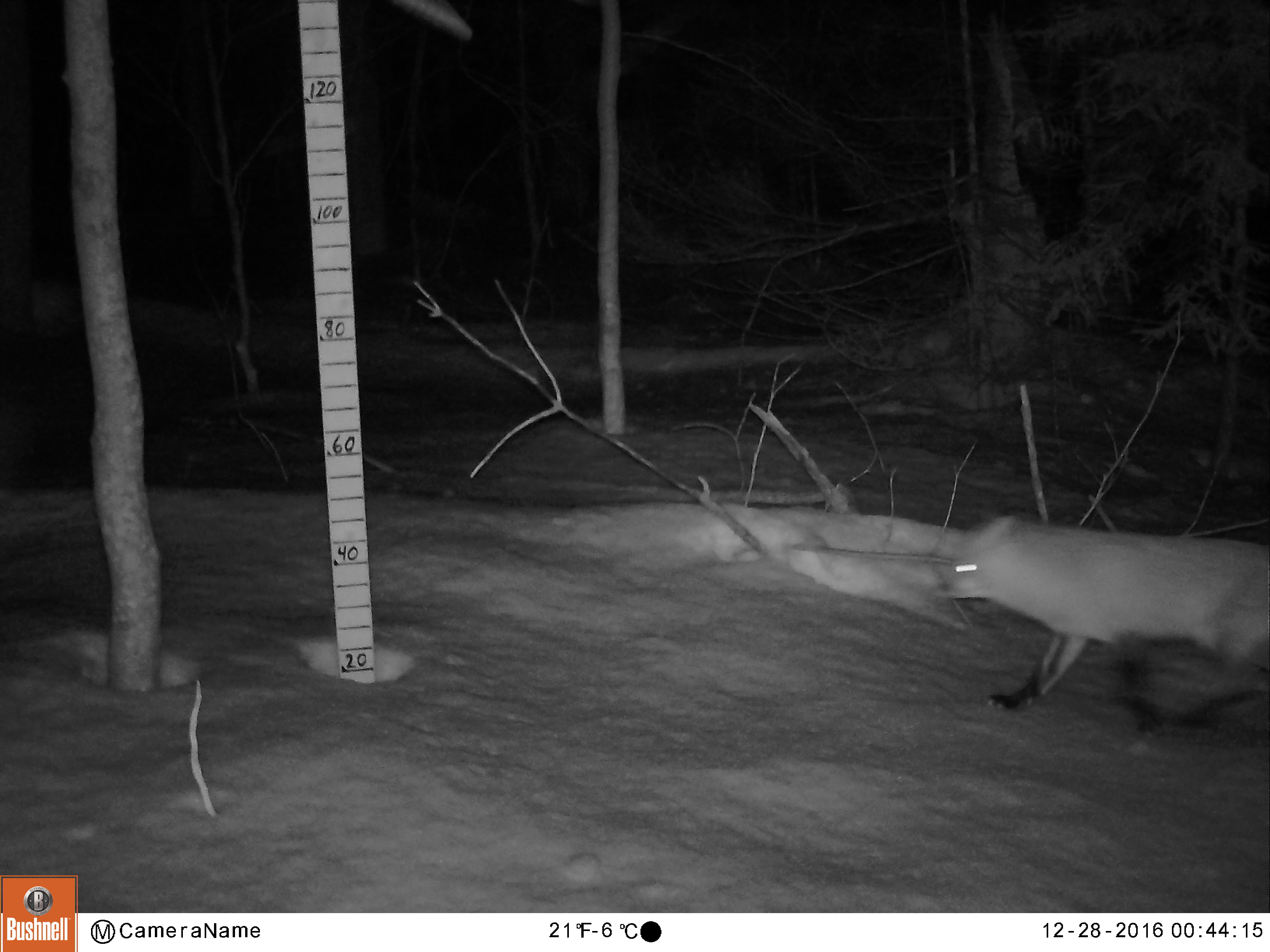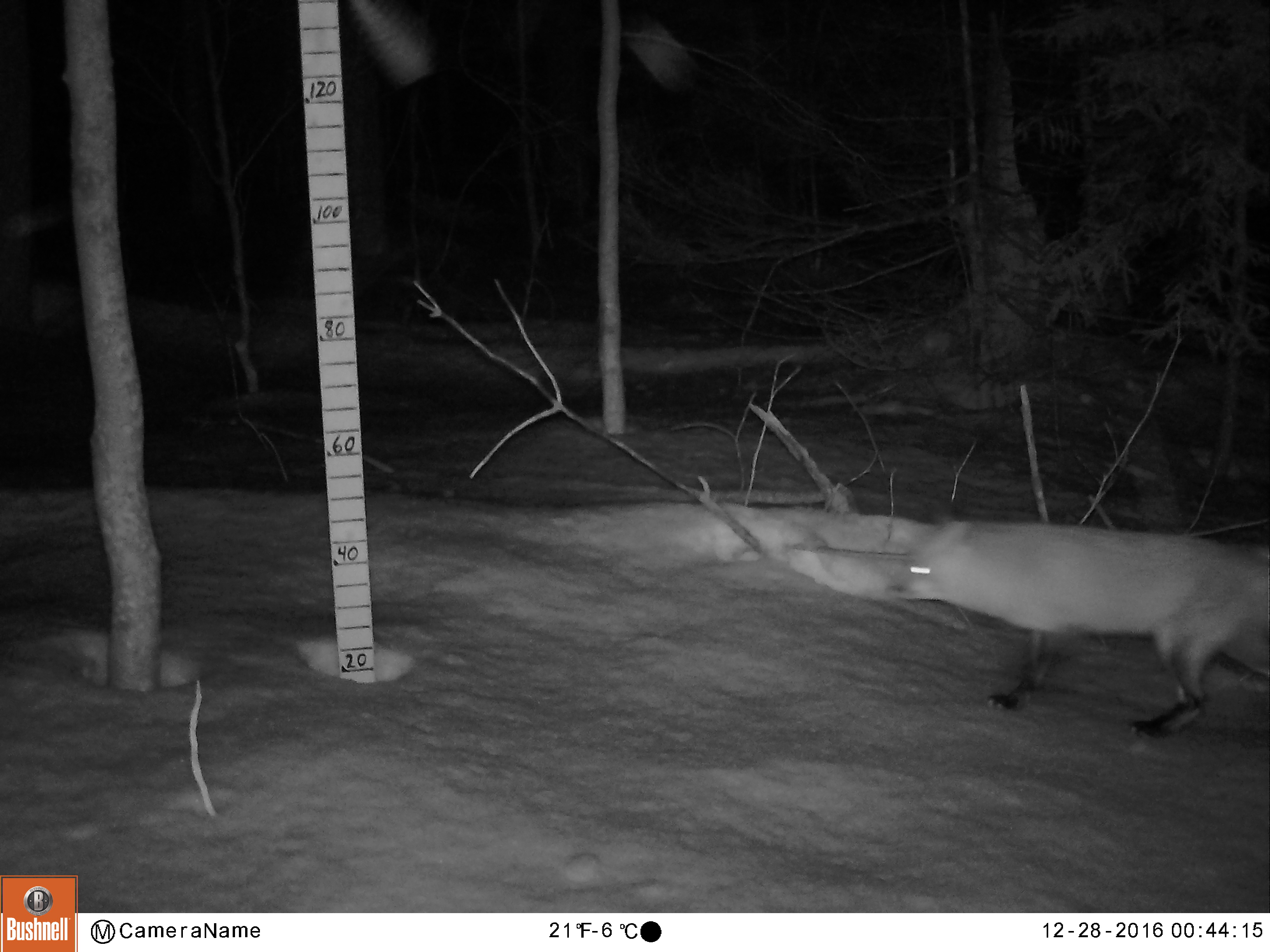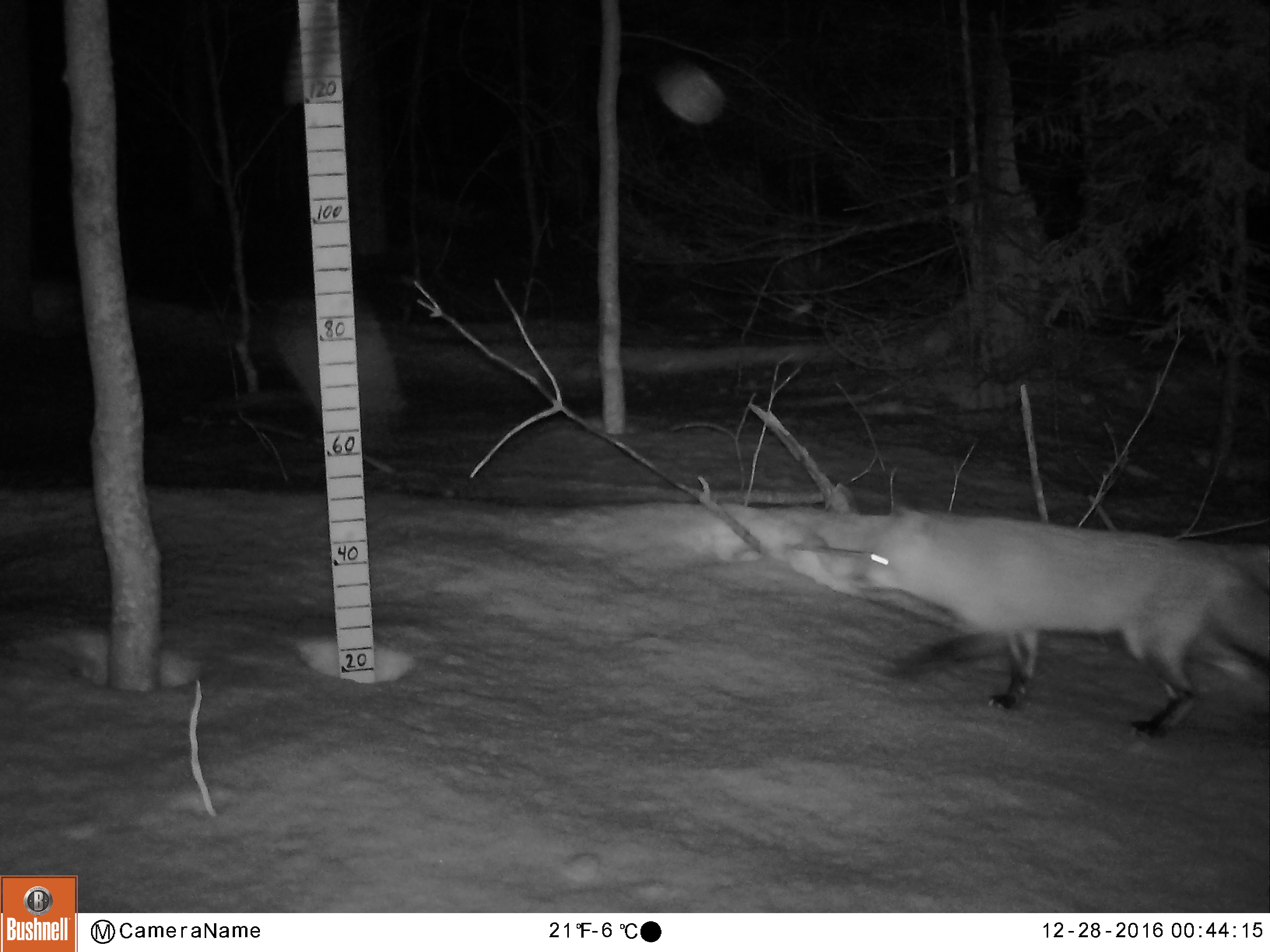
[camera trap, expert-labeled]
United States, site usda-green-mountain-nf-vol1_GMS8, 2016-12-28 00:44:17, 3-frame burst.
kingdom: Animalia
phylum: Chordata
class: Mammalia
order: Carnivora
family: Canidae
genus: Vulpes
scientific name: Vulpes vulpes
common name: red fox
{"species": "red fox (Vulpes vulpes)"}